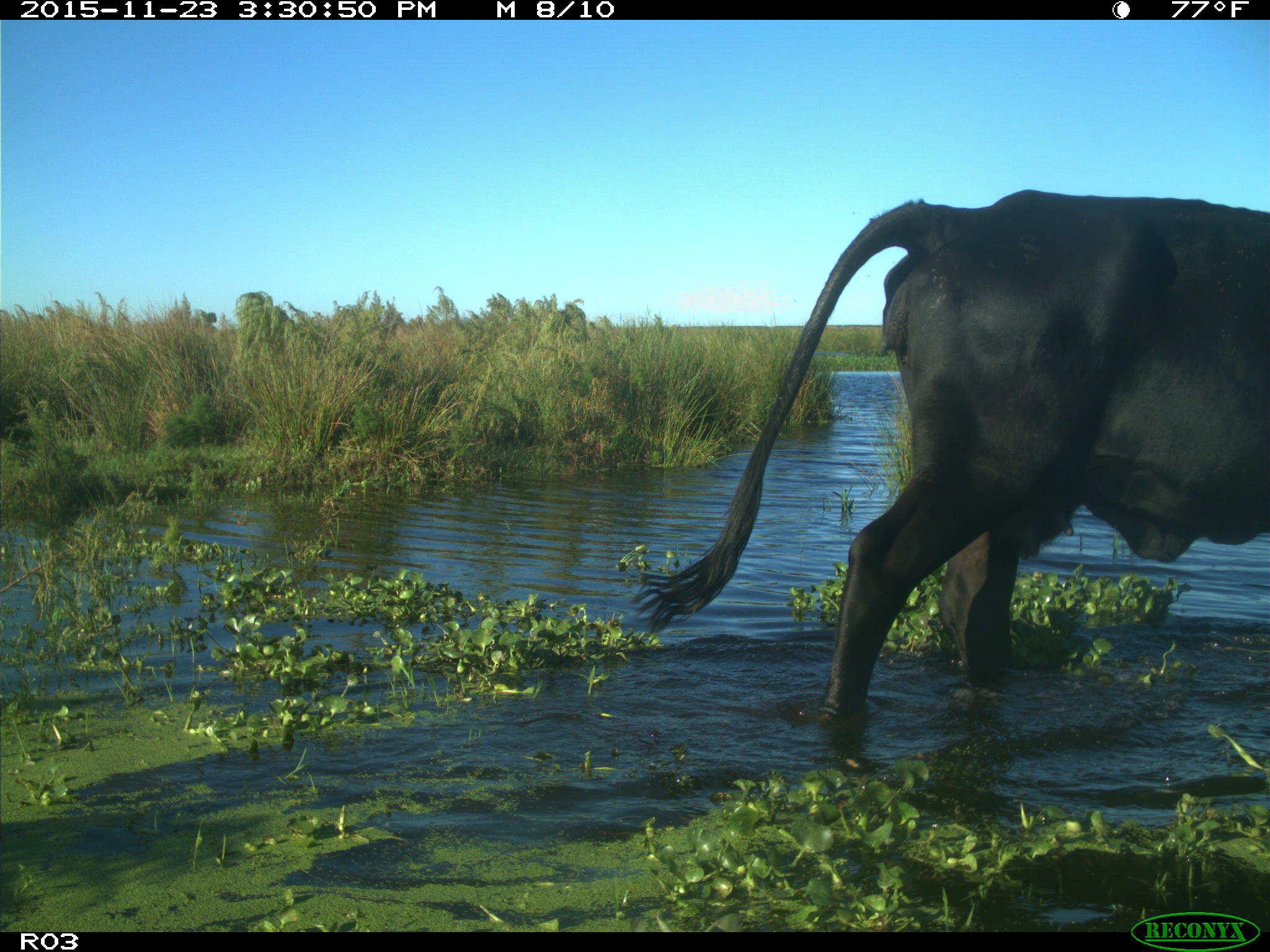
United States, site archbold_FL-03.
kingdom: Animalia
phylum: Chordata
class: Mammalia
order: Artiodactyla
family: Bovidae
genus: Bos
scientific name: Bos taurus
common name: domestic cow